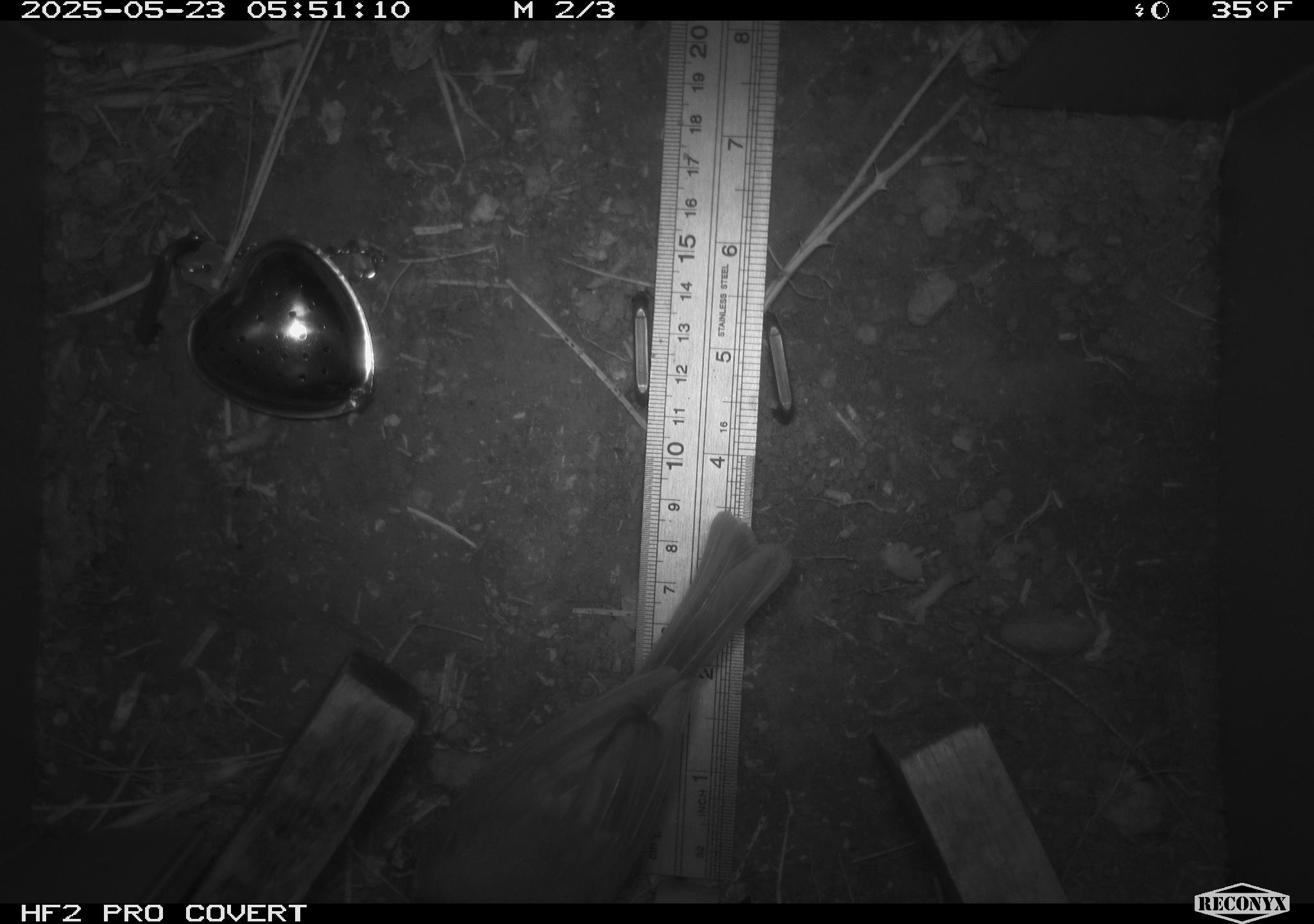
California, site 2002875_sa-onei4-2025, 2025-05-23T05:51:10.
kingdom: Animalia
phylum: Chordata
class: Aves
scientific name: Aves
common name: bird